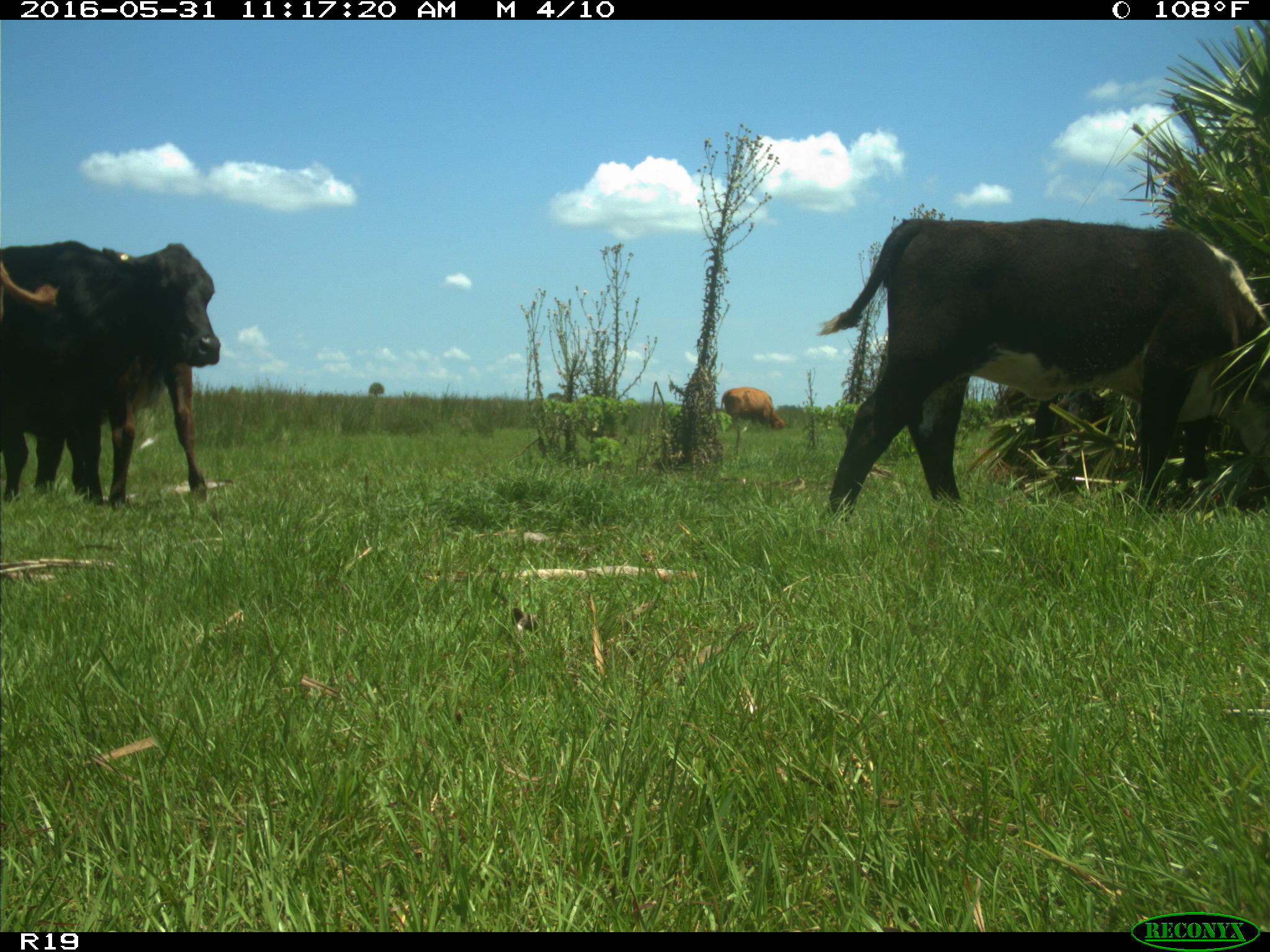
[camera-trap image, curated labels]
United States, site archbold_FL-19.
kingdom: Animalia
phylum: Chordata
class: Mammalia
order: Artiodactyla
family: Bovidae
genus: Bos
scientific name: Bos taurus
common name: domestic cow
Bos taurus (domestic cow).